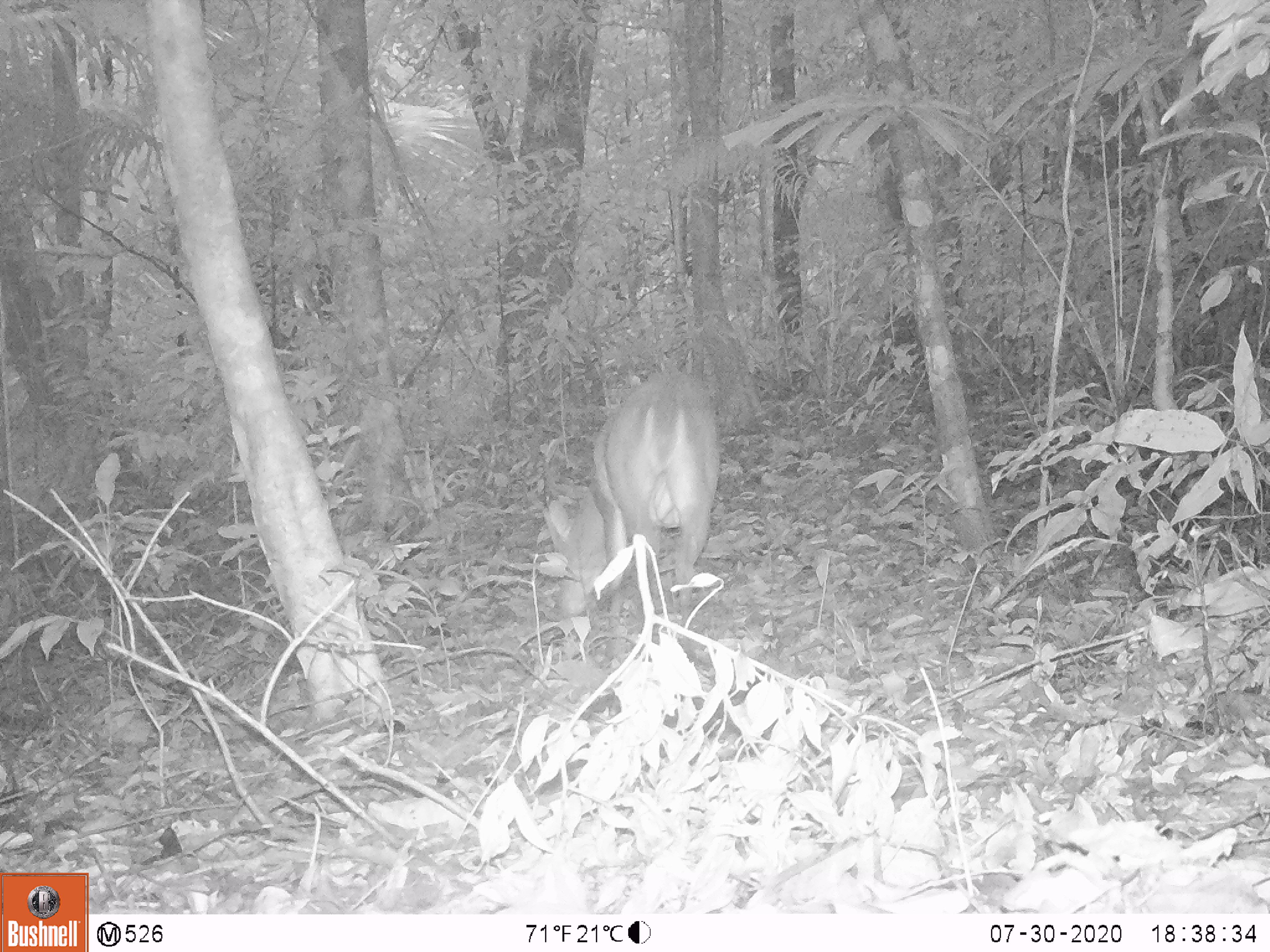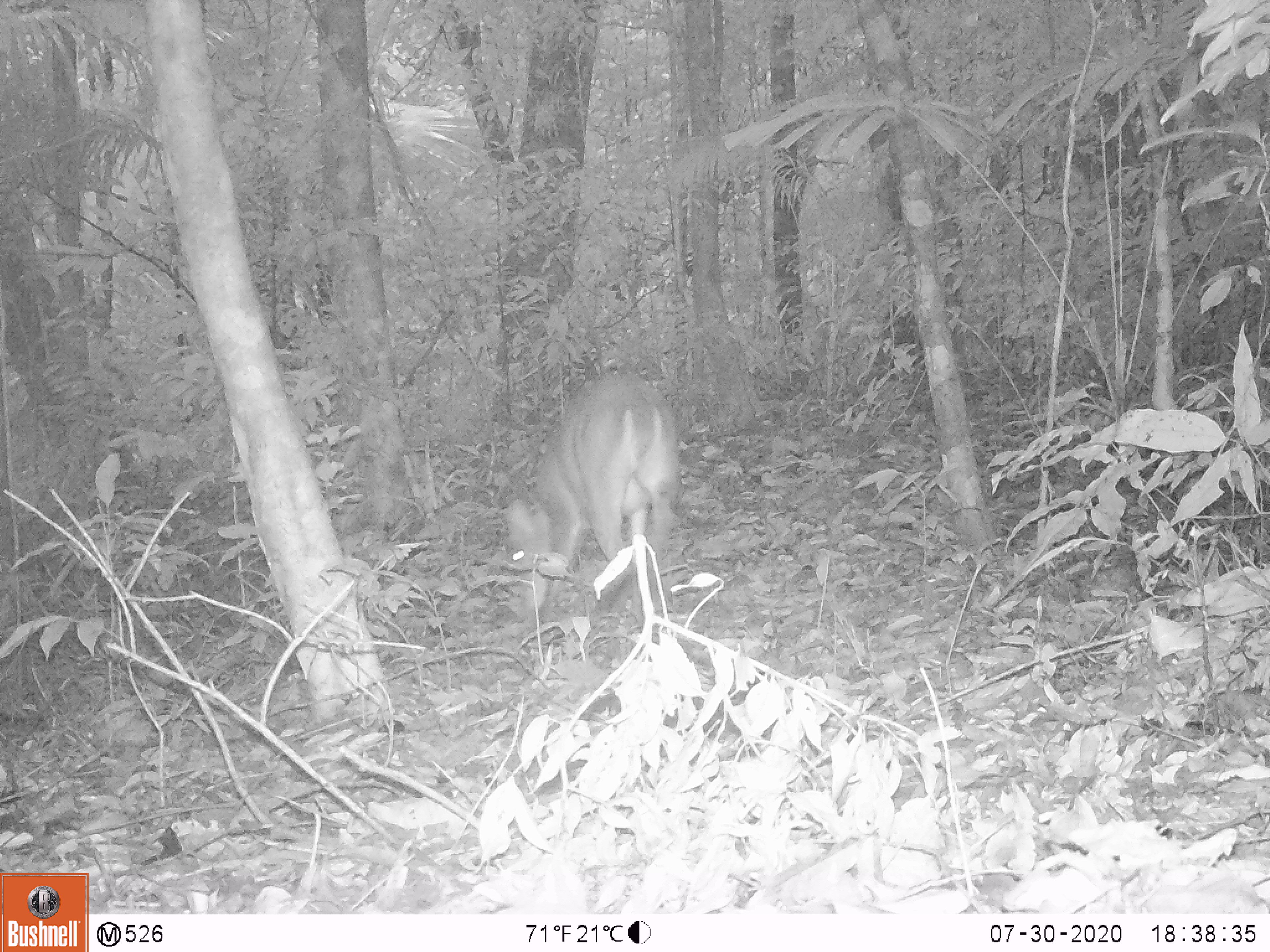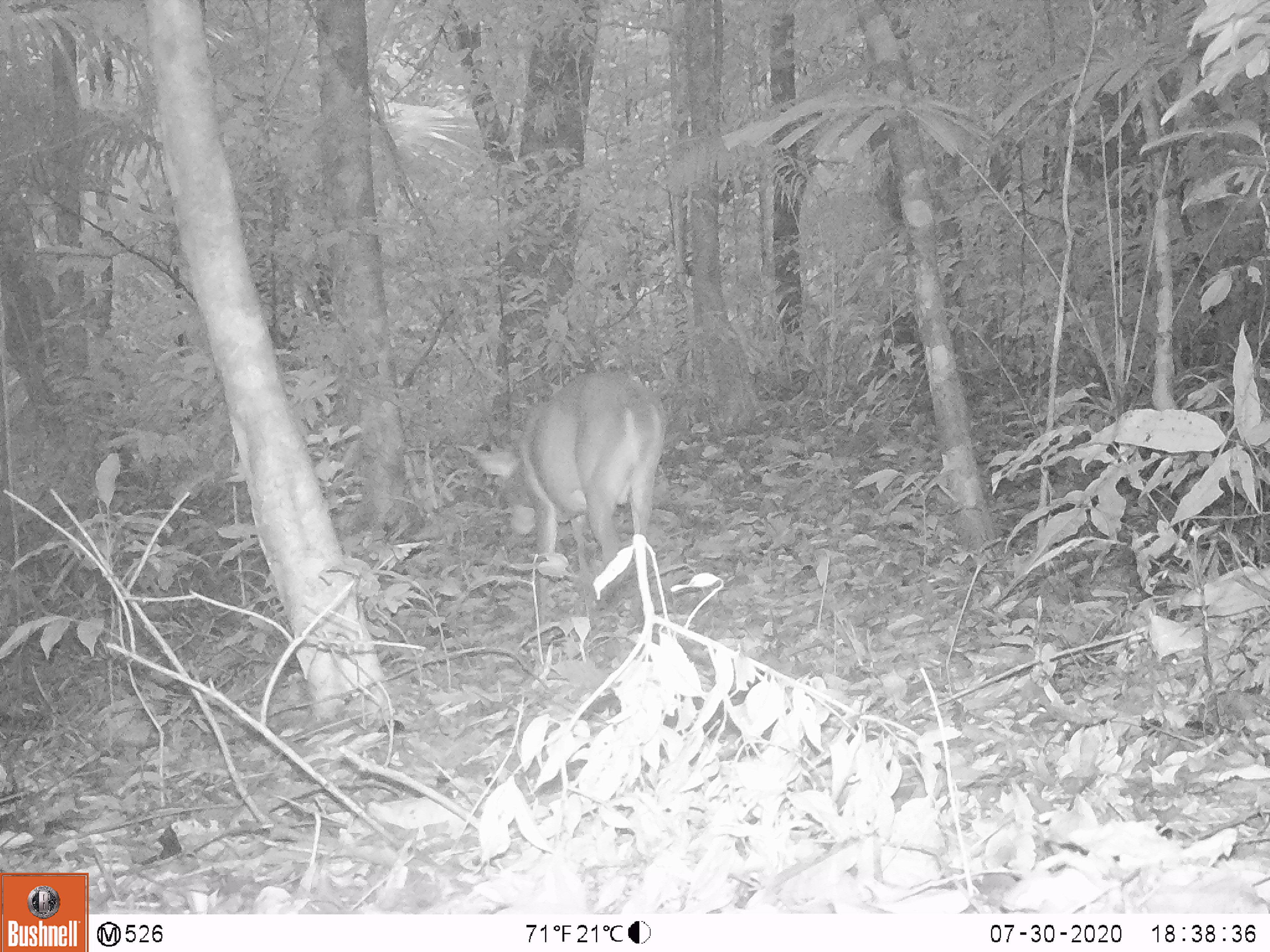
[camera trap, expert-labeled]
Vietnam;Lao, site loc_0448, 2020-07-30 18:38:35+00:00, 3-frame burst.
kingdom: Animalia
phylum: Chordata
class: Mammalia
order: Artiodactyla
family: Cervidae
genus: Muntiacus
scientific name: Muntiacus vuquangensis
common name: large-antlered muntjac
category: large antlered muntjac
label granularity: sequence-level